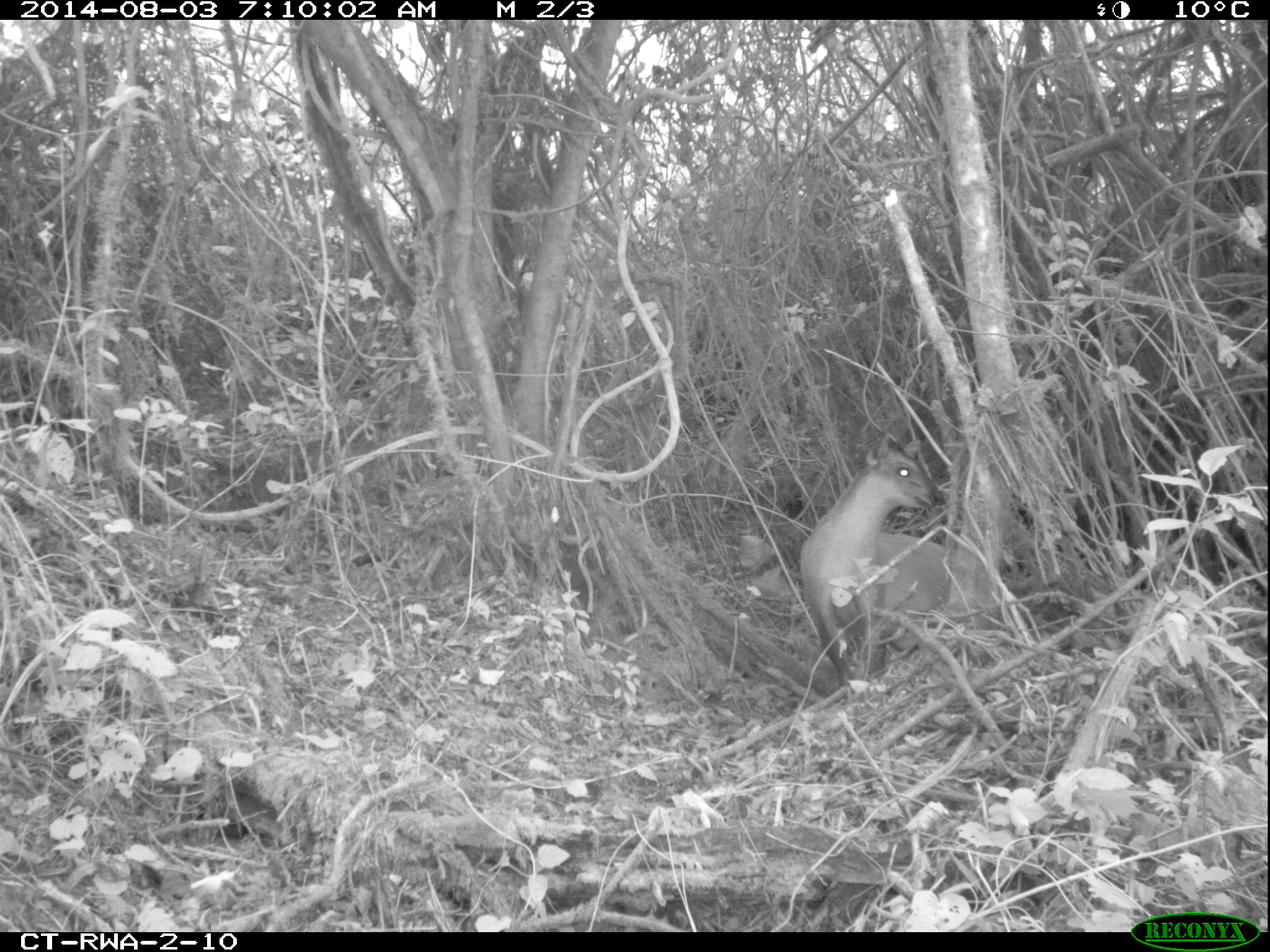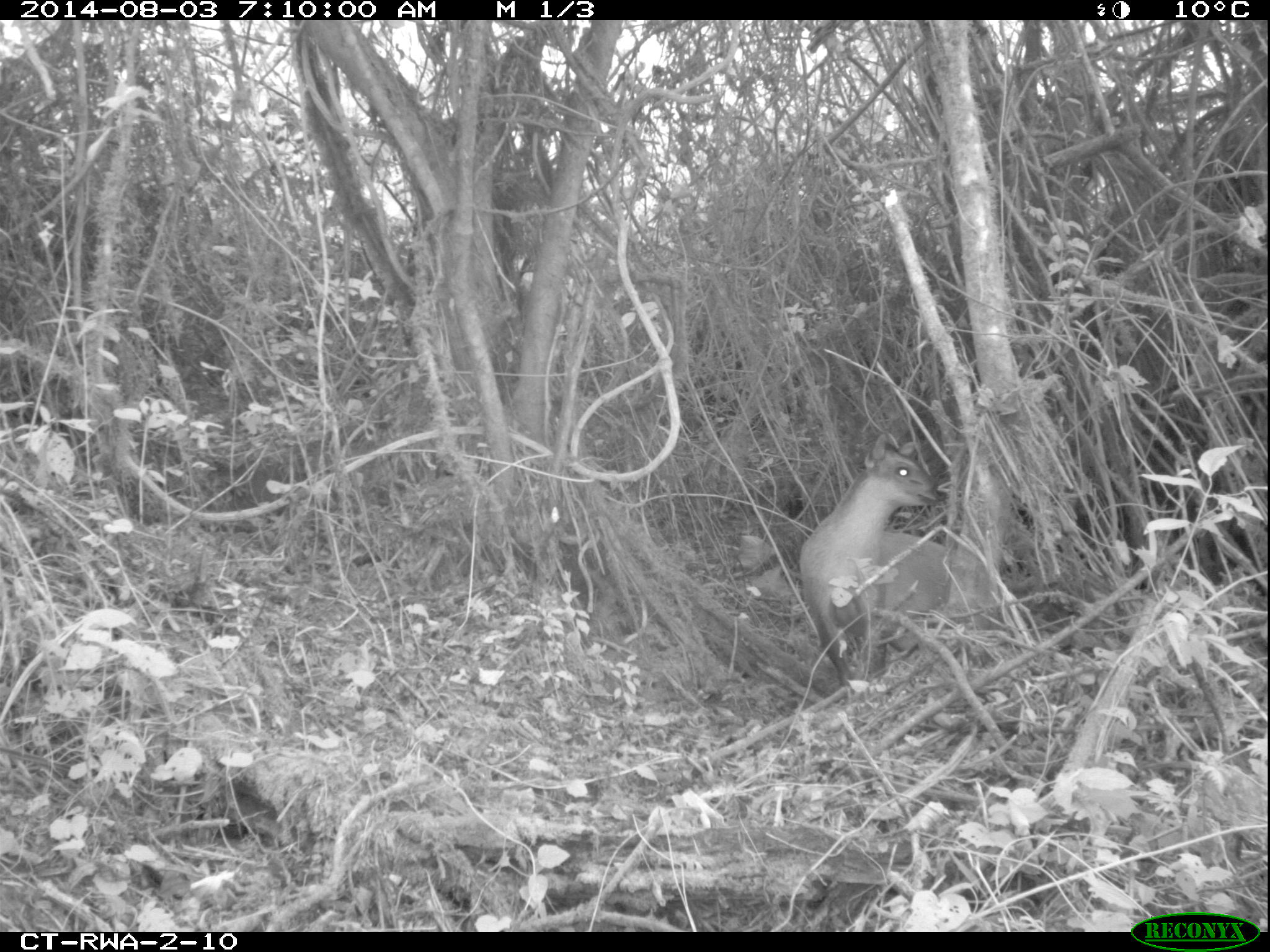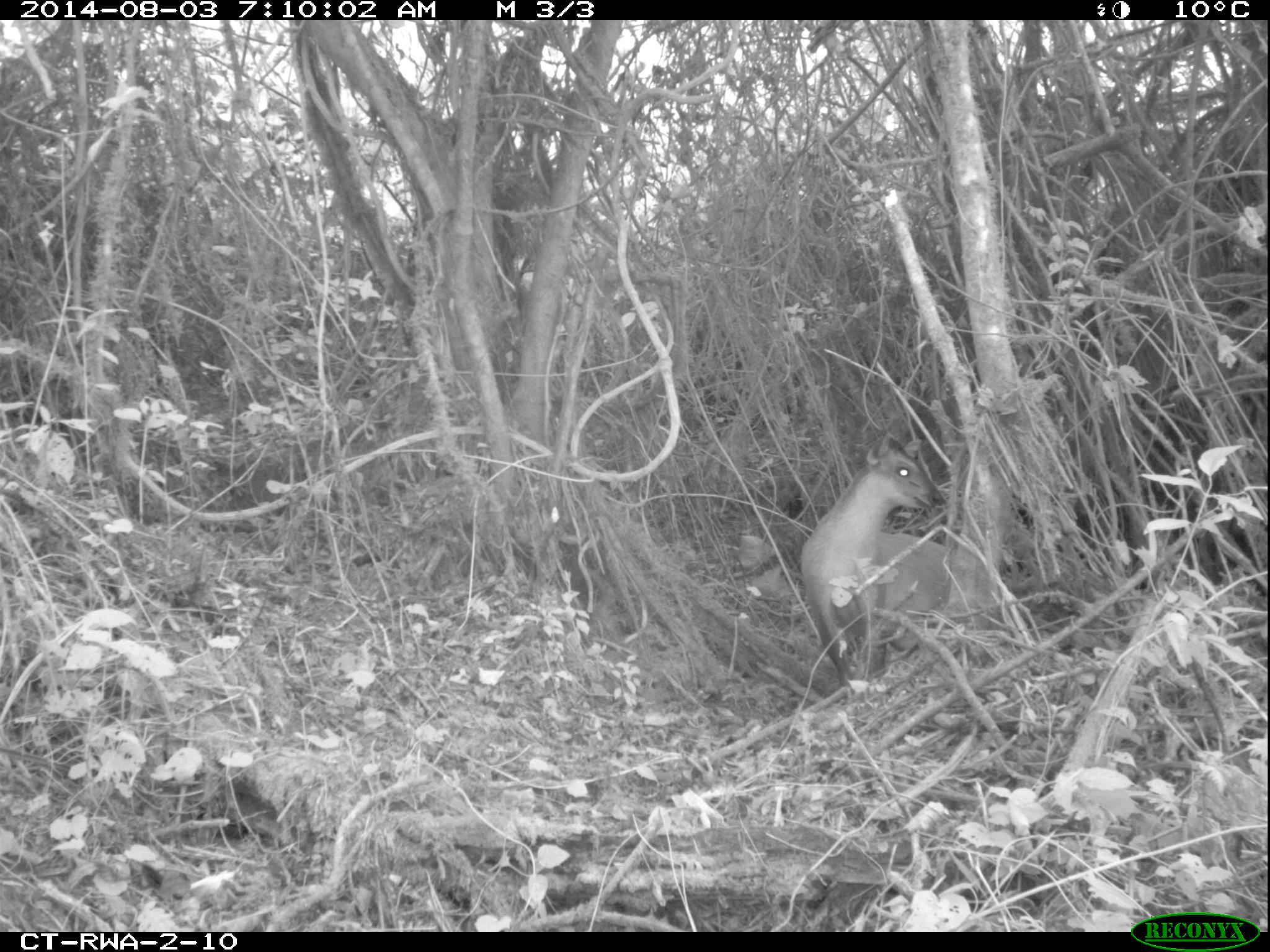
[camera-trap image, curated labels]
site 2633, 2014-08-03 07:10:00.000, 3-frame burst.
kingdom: Animalia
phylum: Chordata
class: Mammalia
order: Artiodactyla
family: Bovidae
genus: Cephalophus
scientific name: Cephalophus nigrifrons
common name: black-fronted duiker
Cephalophus nigrifrons (black-fronted duiker), count 1.